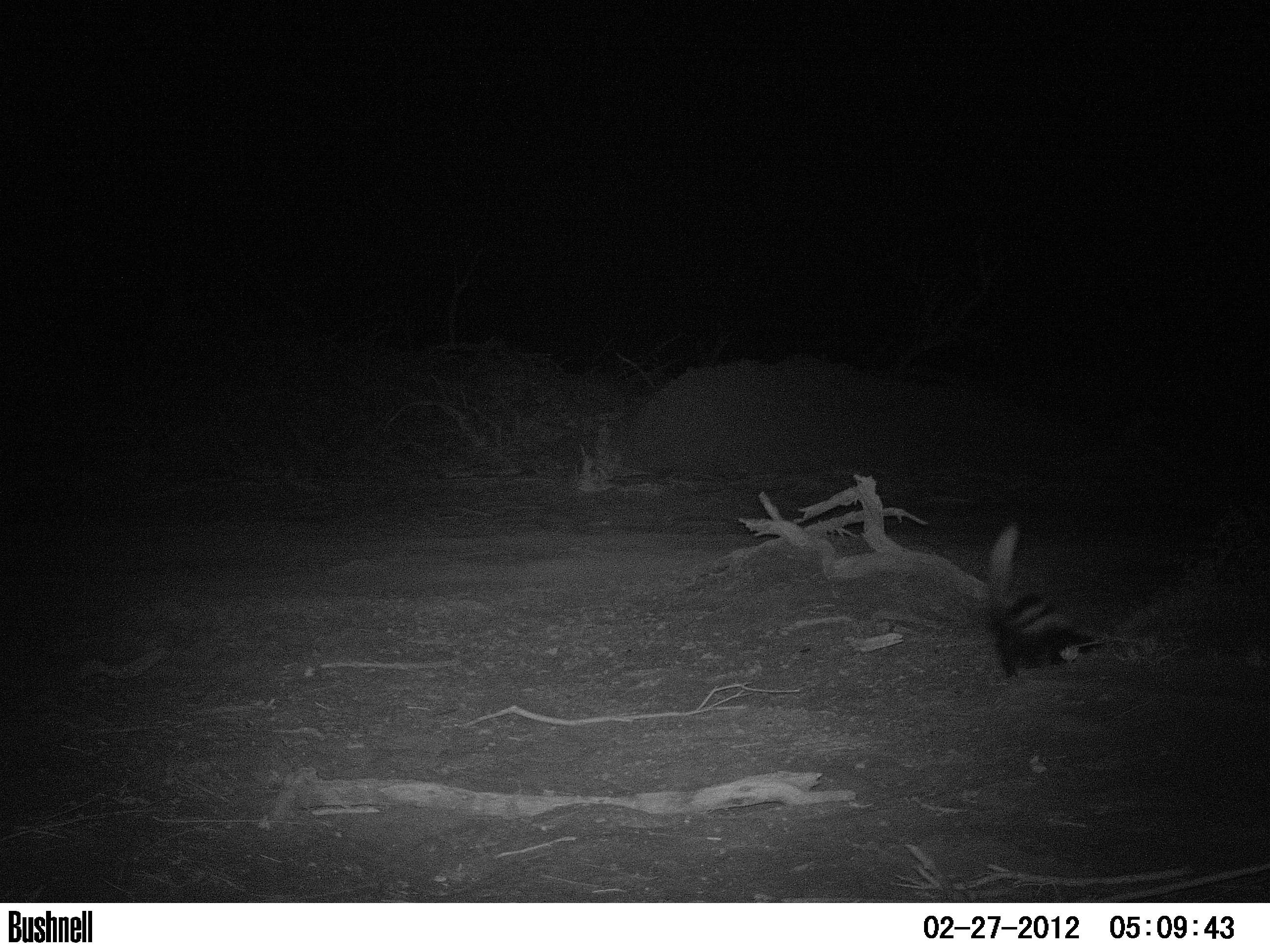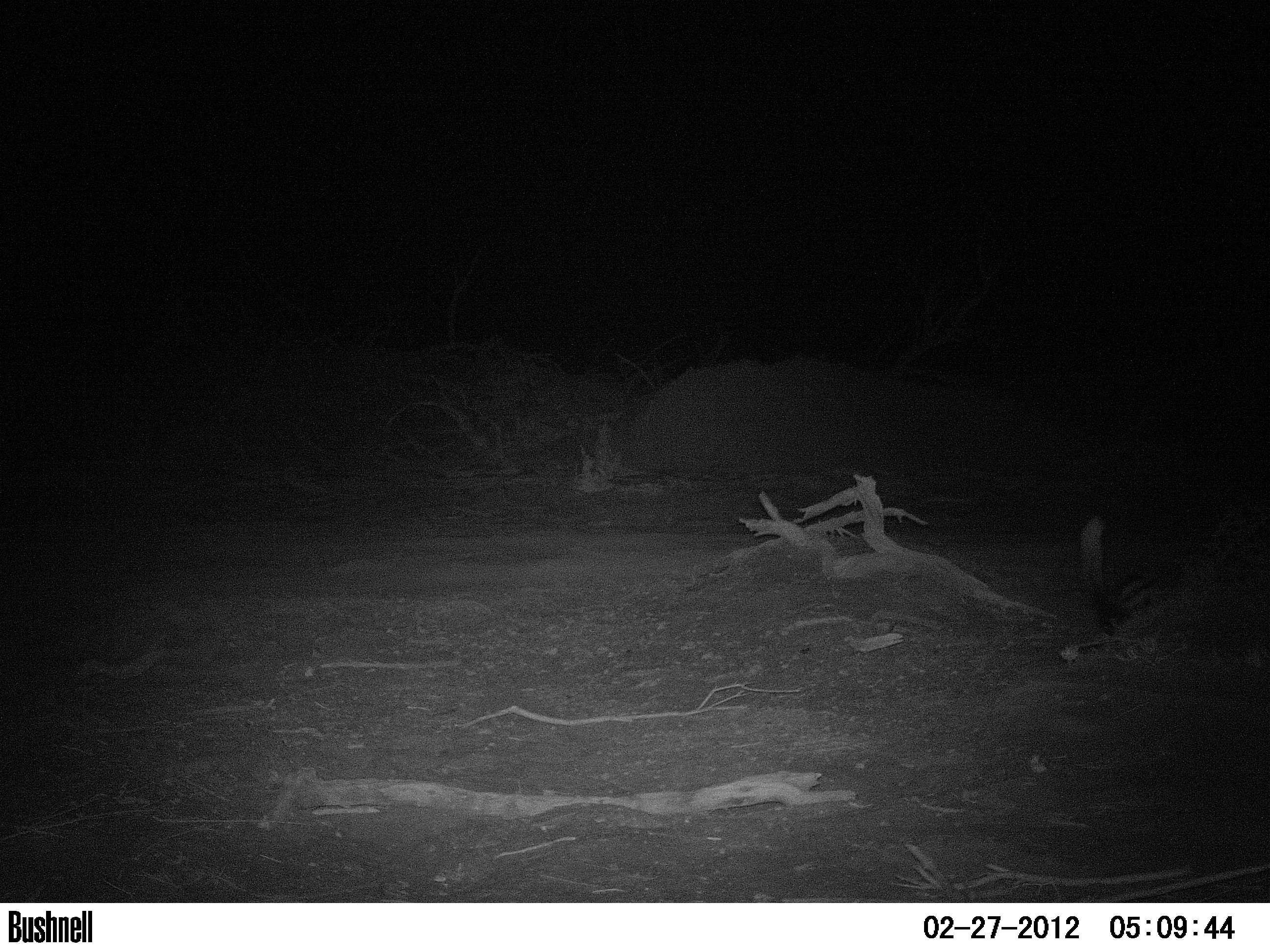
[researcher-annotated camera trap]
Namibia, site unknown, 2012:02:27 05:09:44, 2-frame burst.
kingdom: Animalia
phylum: Chordata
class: Mammalia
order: Carnivora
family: Hyaenidae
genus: Parahyaena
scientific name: Parahyaena brunnea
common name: brown hyena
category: hyaena brunnea